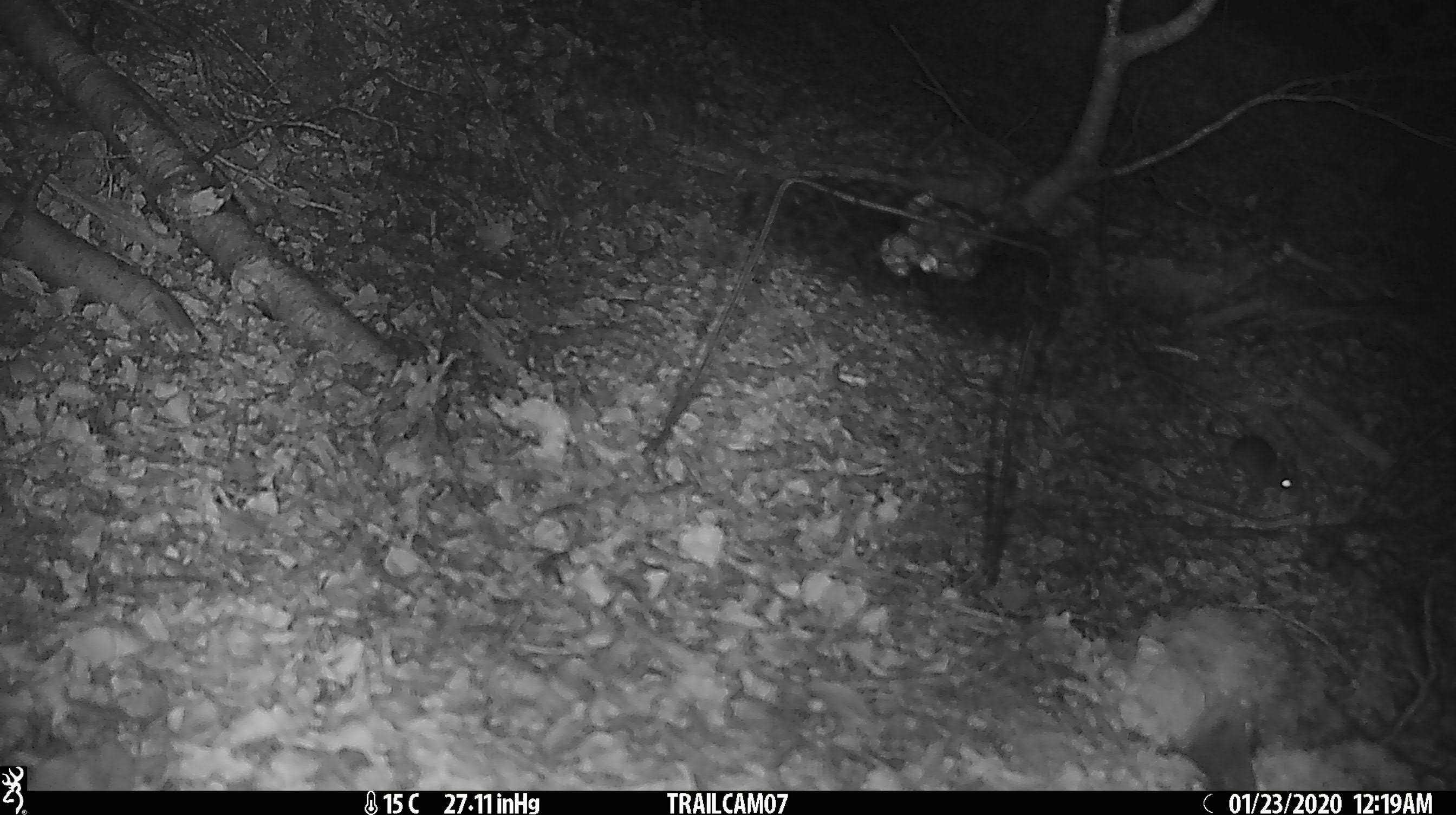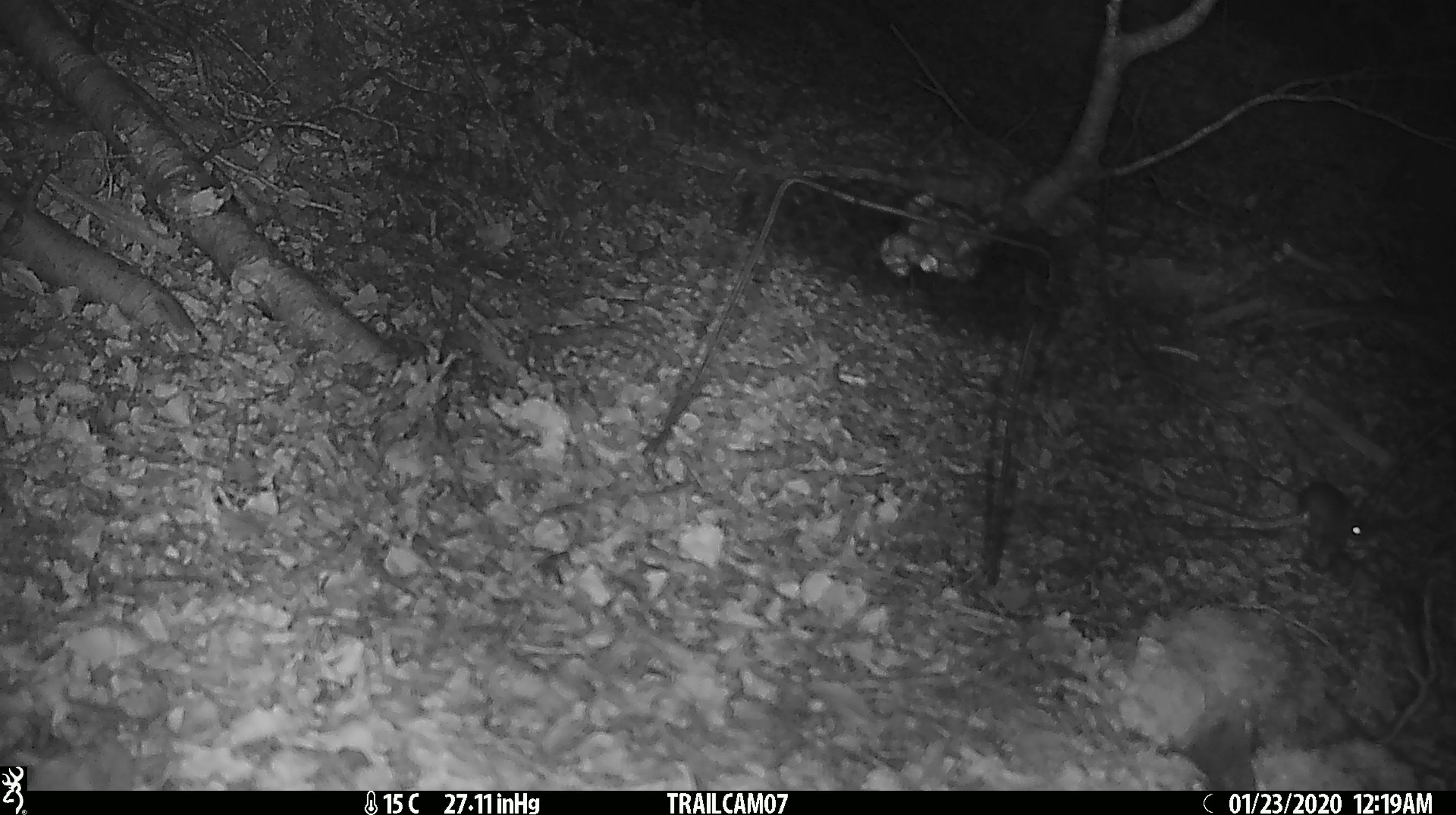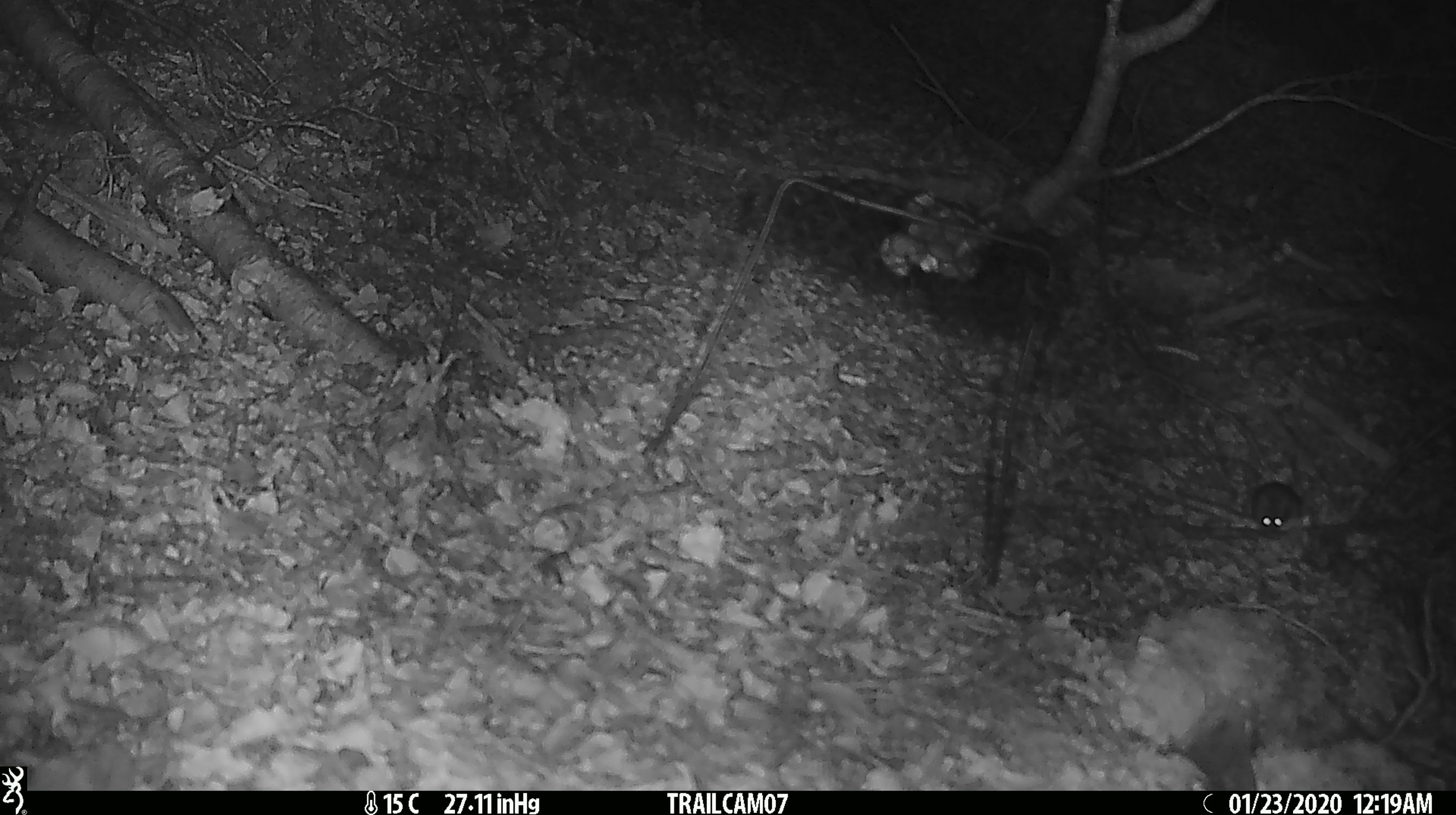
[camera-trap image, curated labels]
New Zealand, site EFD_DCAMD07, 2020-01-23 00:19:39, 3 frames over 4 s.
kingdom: Animalia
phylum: Chordata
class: Mammalia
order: Rodentia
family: Muridae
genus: Mus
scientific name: Mus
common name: mouse